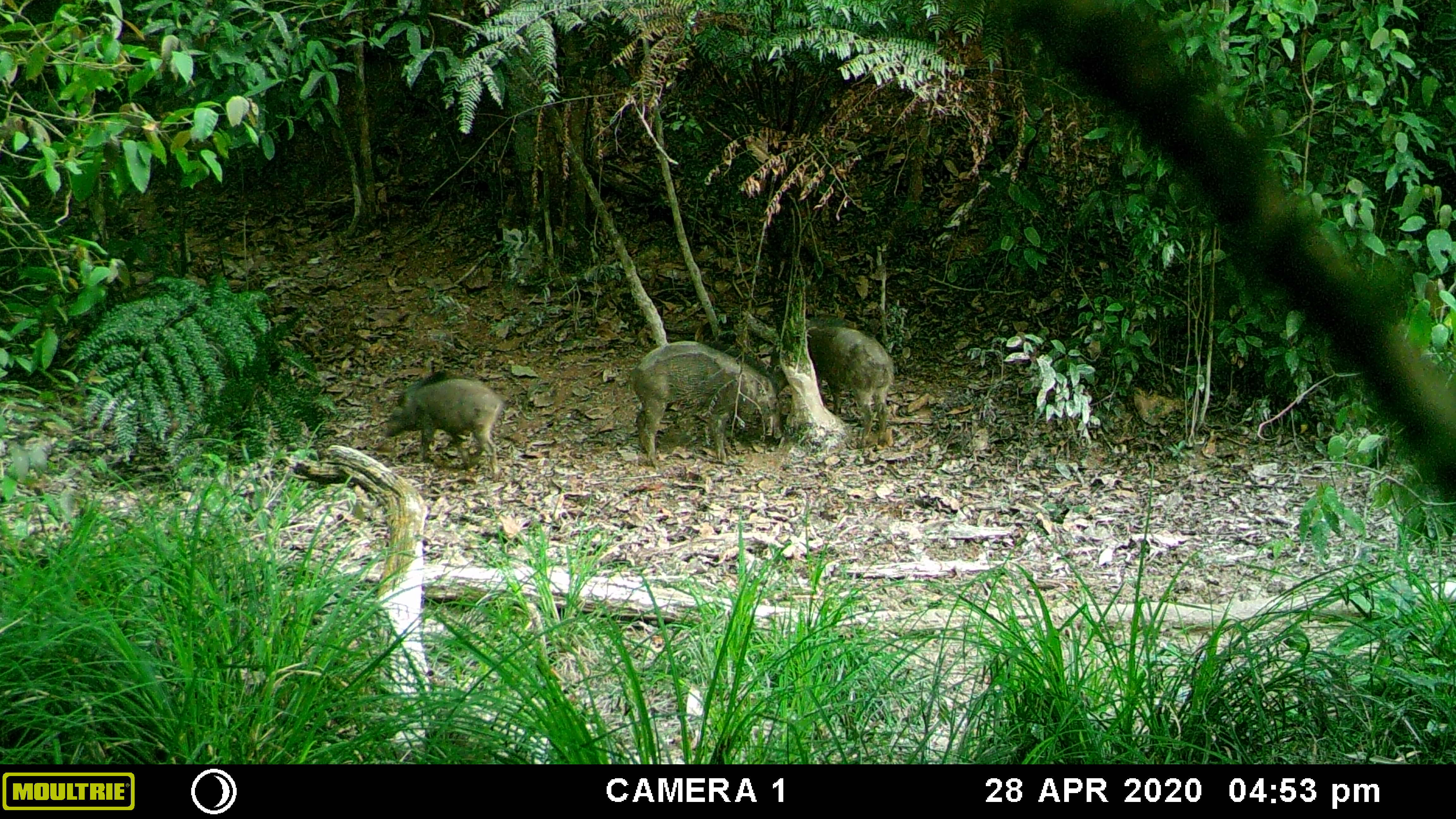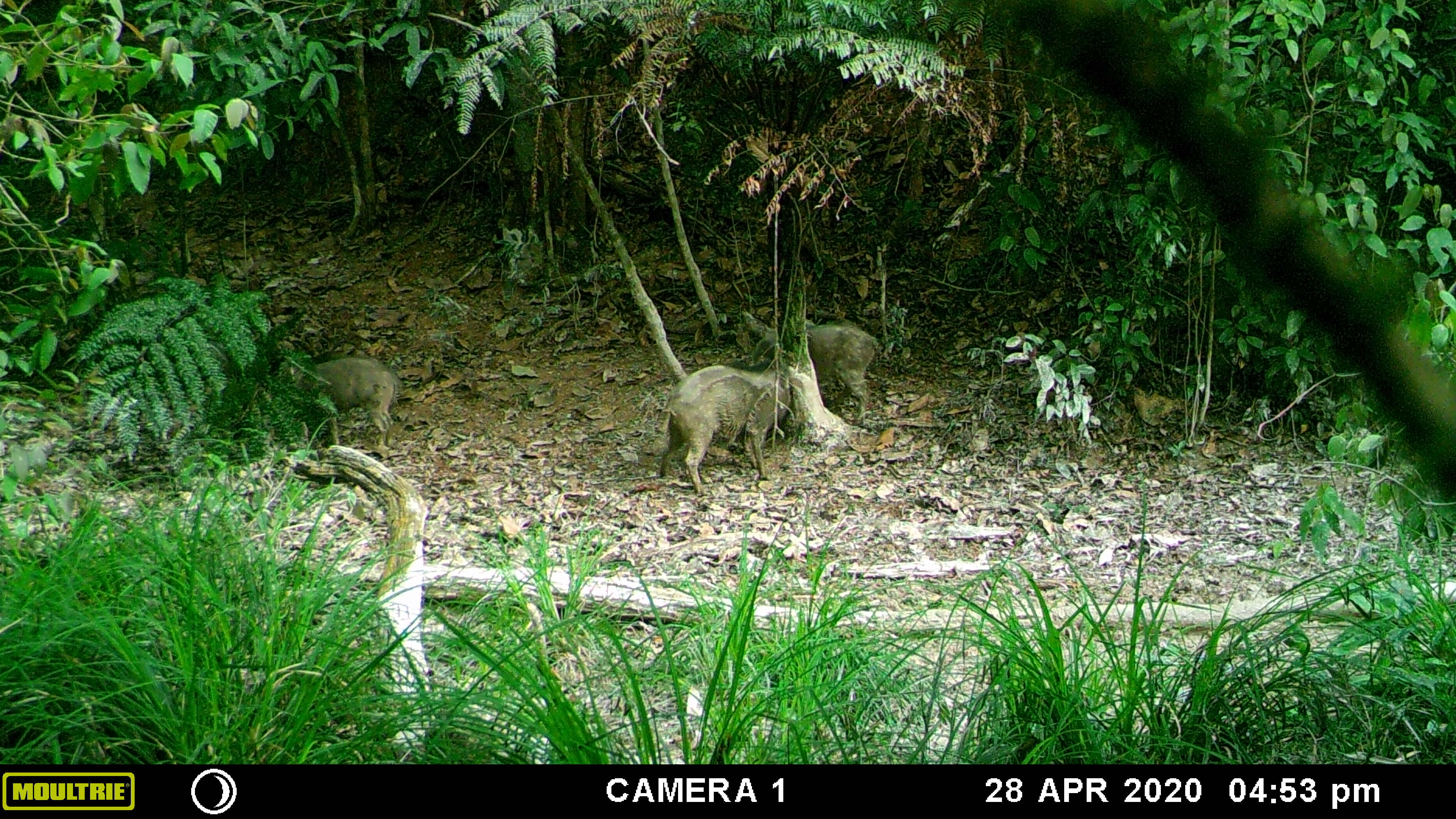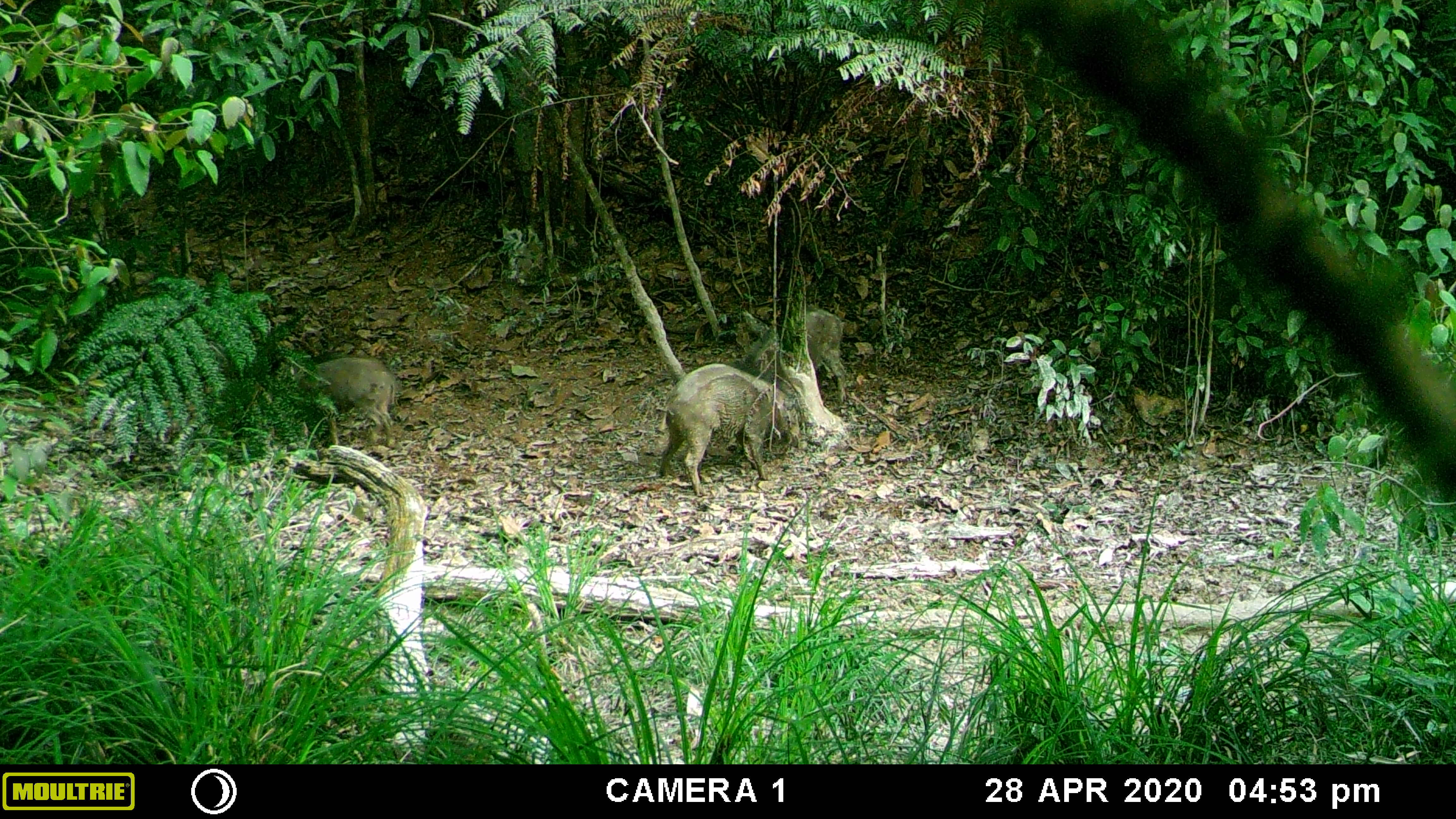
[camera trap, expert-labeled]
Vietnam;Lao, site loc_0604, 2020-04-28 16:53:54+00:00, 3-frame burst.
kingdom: Animalia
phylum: Chordata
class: Mammalia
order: Artiodactyla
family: Suidae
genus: Sus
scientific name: Sus scrofa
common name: eurasian wild pig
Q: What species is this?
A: Eurasian wild pig (Sus scrofa).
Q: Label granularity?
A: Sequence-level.